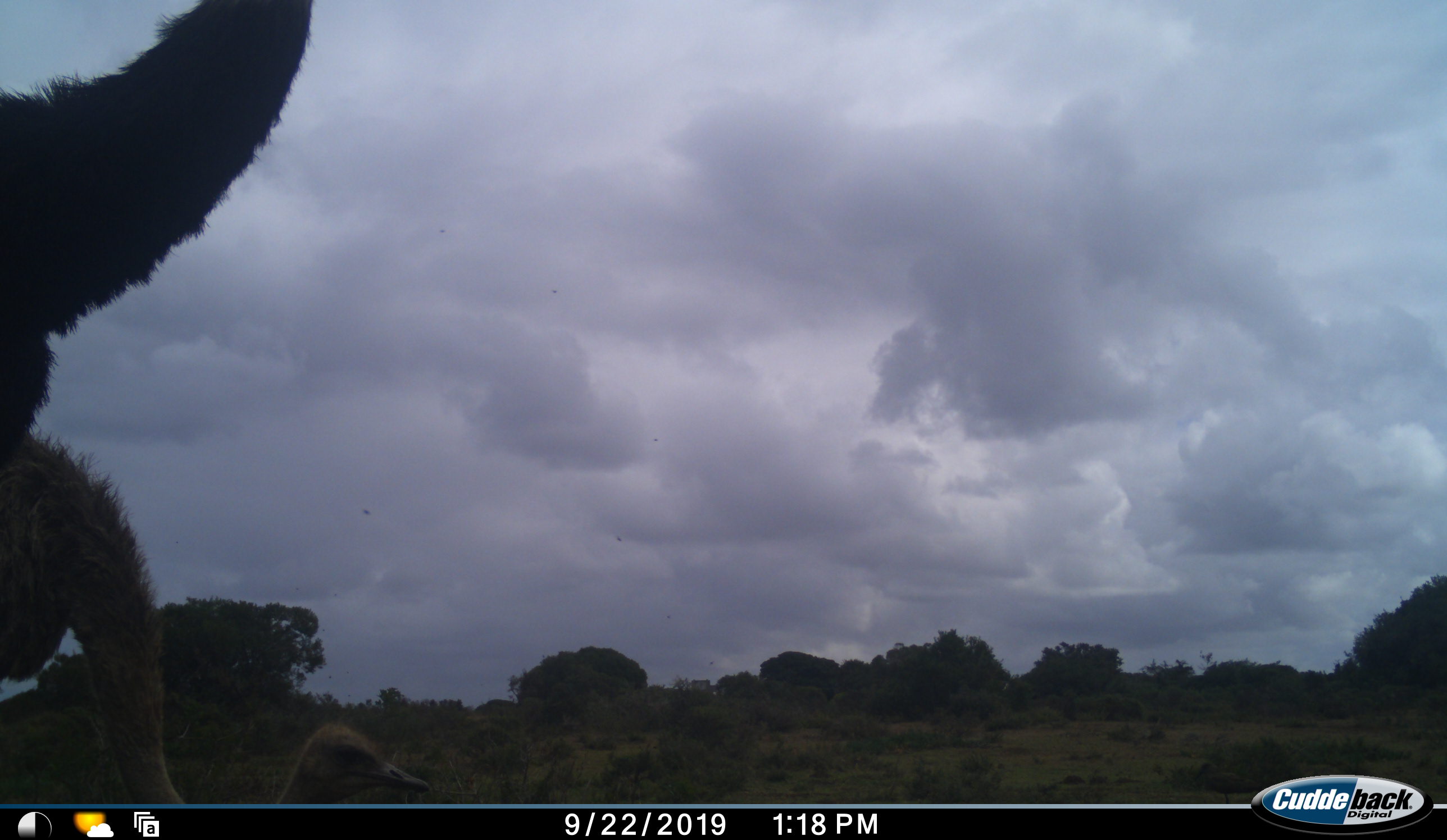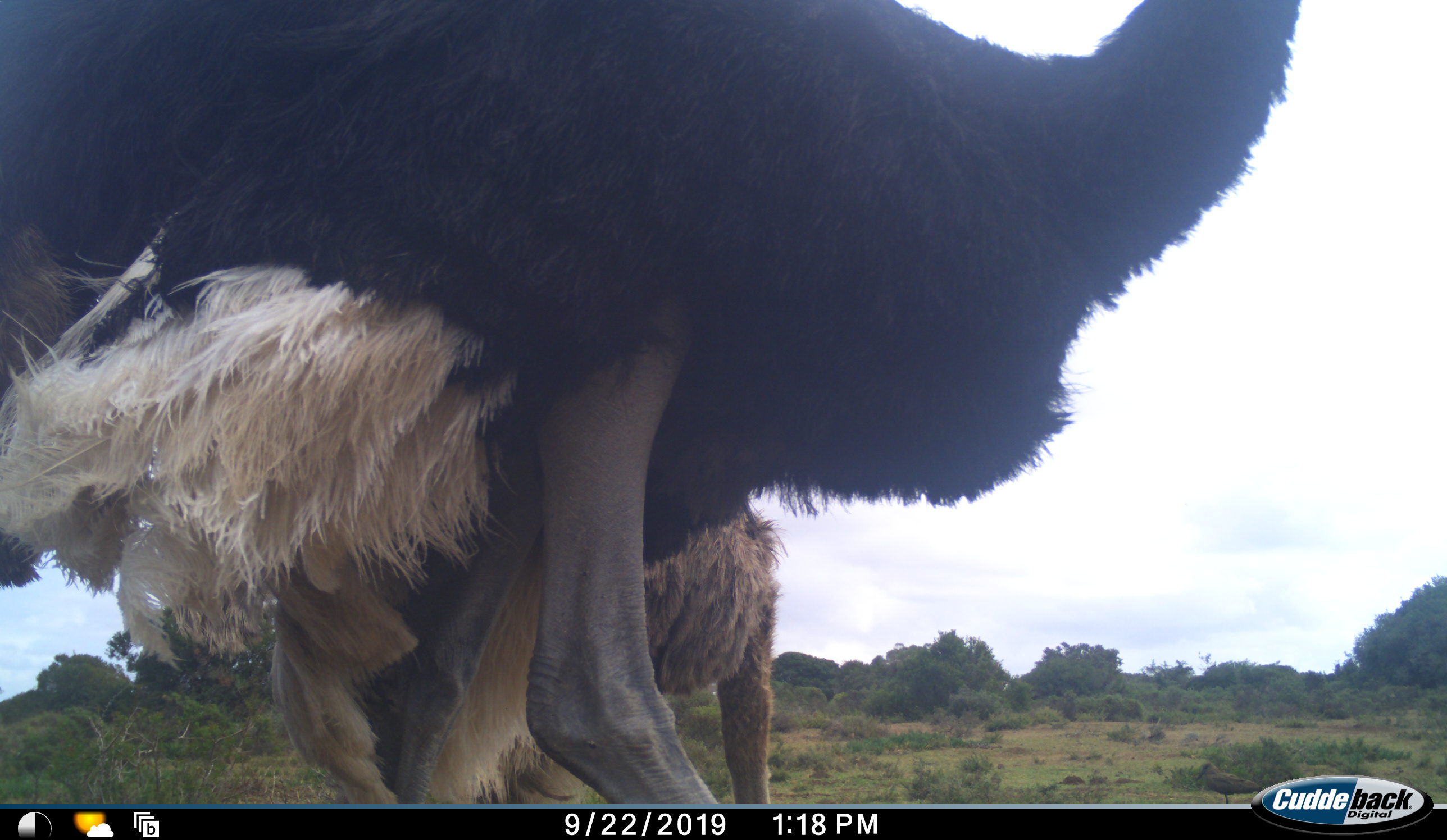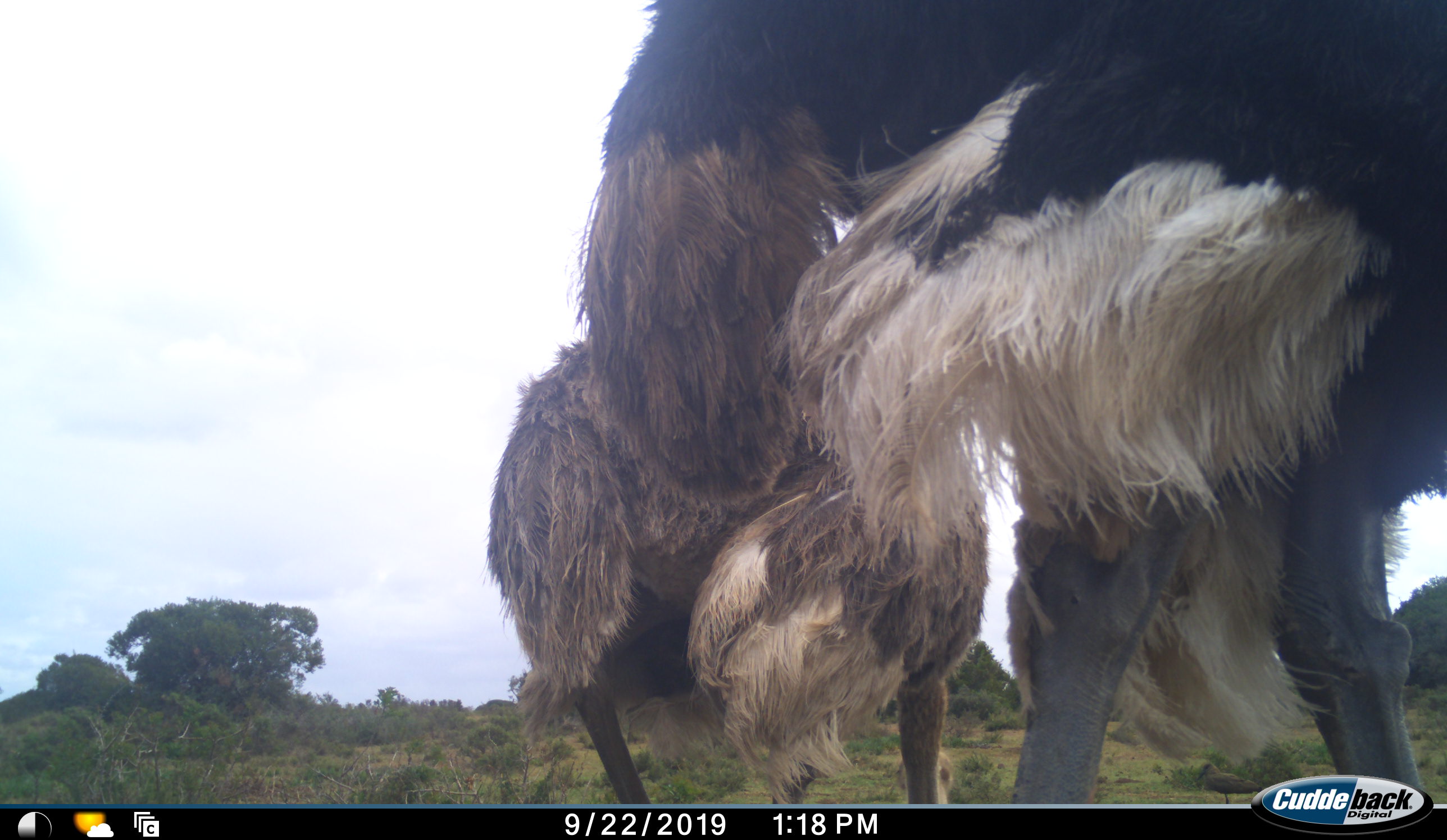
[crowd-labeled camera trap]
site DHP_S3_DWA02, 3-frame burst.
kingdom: Animalia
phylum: Chordata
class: Aves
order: Struthioniformes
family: Struthionidae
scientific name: Struthionidae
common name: ostrich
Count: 2.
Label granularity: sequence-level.